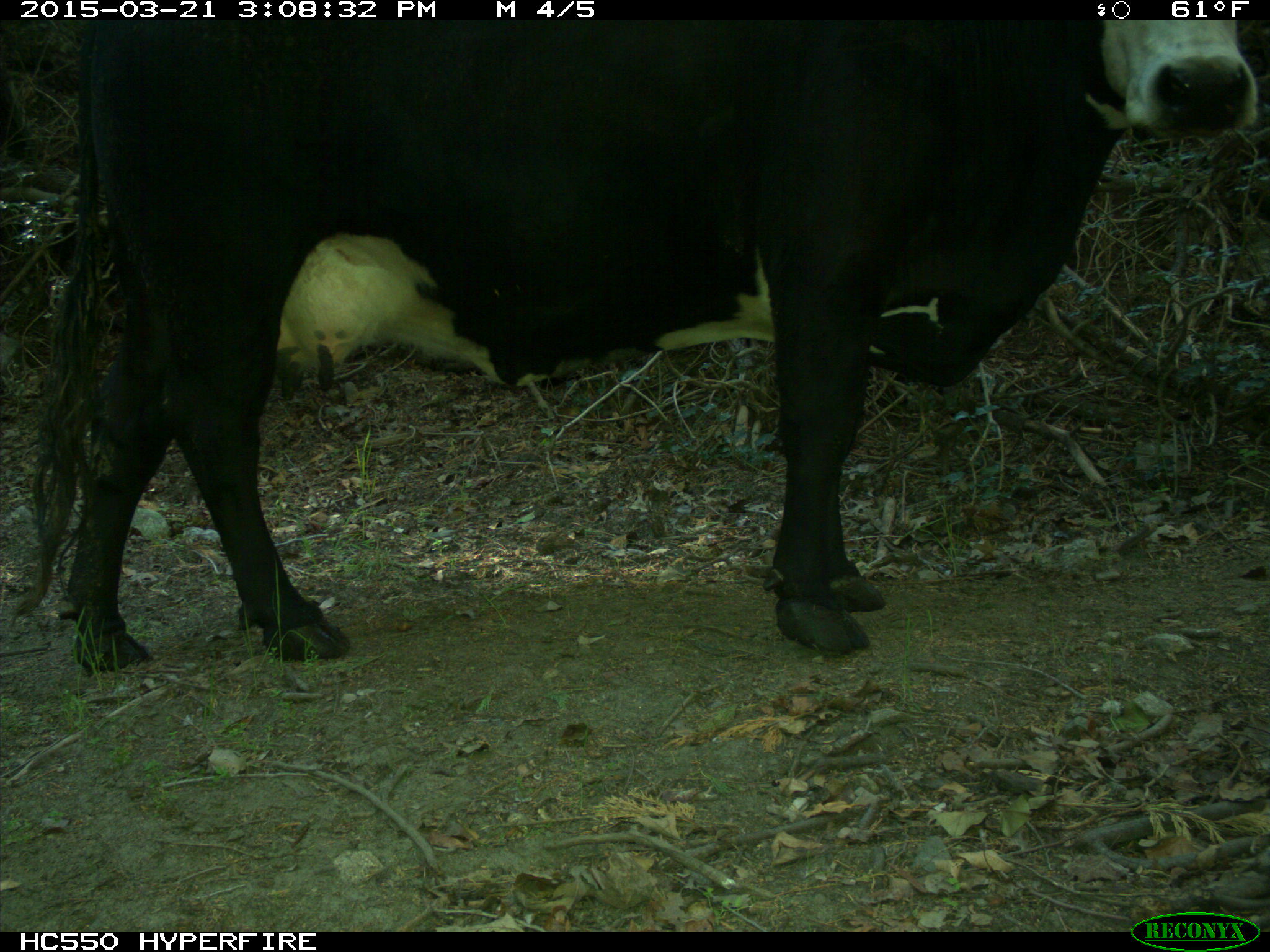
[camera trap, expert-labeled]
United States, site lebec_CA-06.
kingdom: Animalia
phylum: Chordata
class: Mammalia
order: Artiodactyla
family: Bovidae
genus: Bos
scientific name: Bos taurus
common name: domestic cow